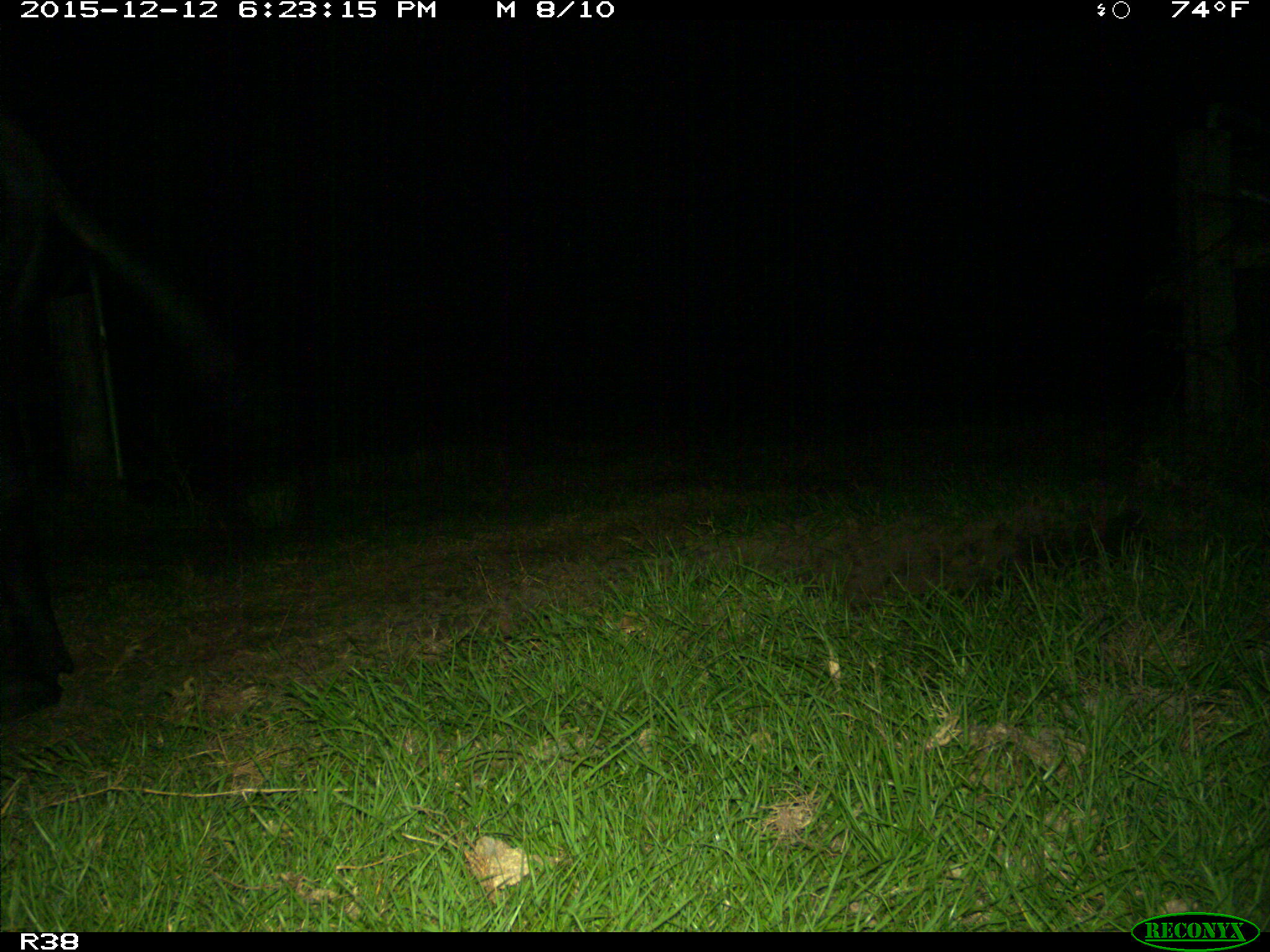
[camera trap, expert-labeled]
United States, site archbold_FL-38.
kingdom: Animalia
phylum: Chordata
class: Mammalia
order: Artiodactyla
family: Bovidae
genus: Bos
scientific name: Bos taurus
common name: domestic cow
Bos taurus (domestic cow).